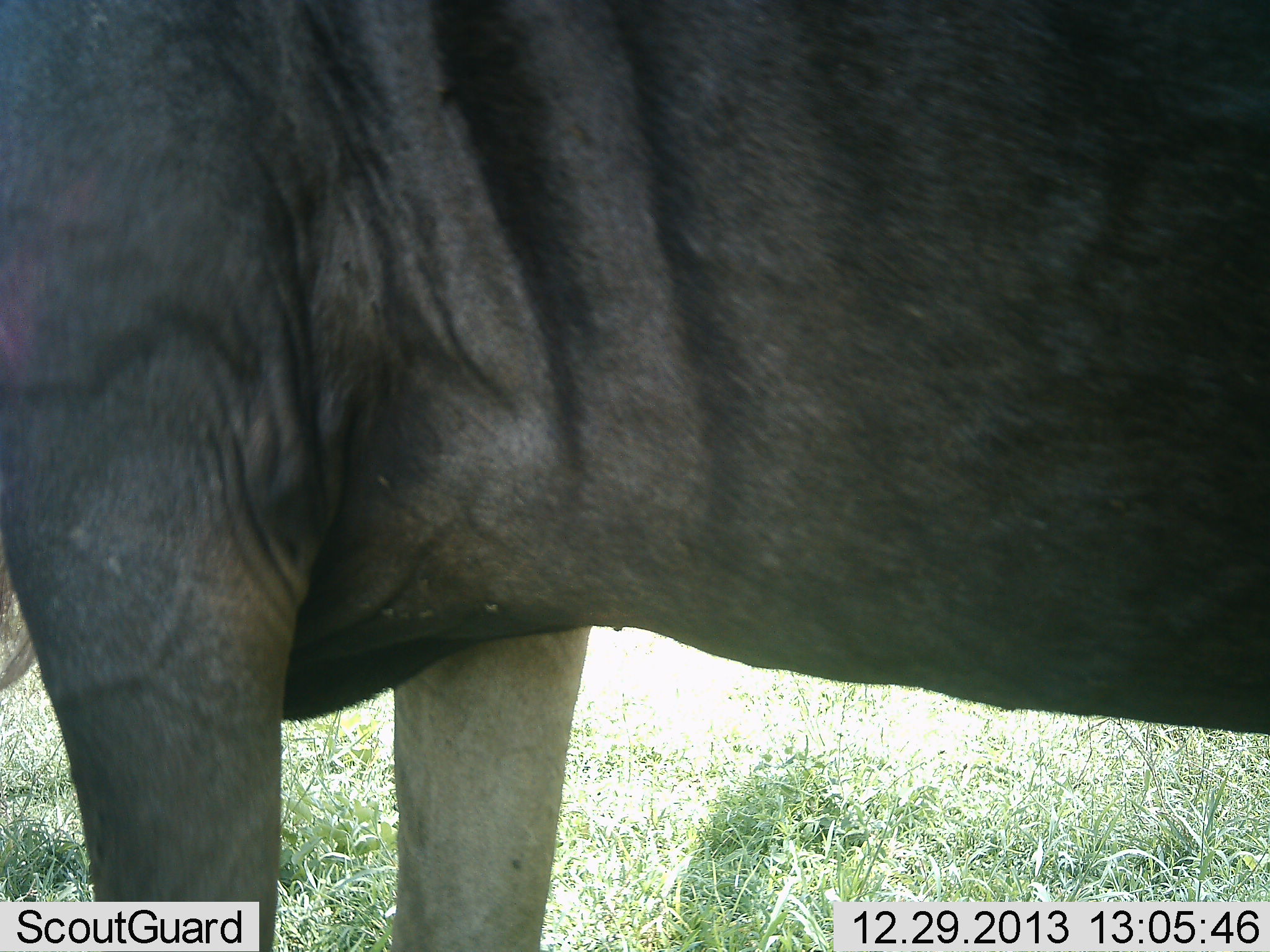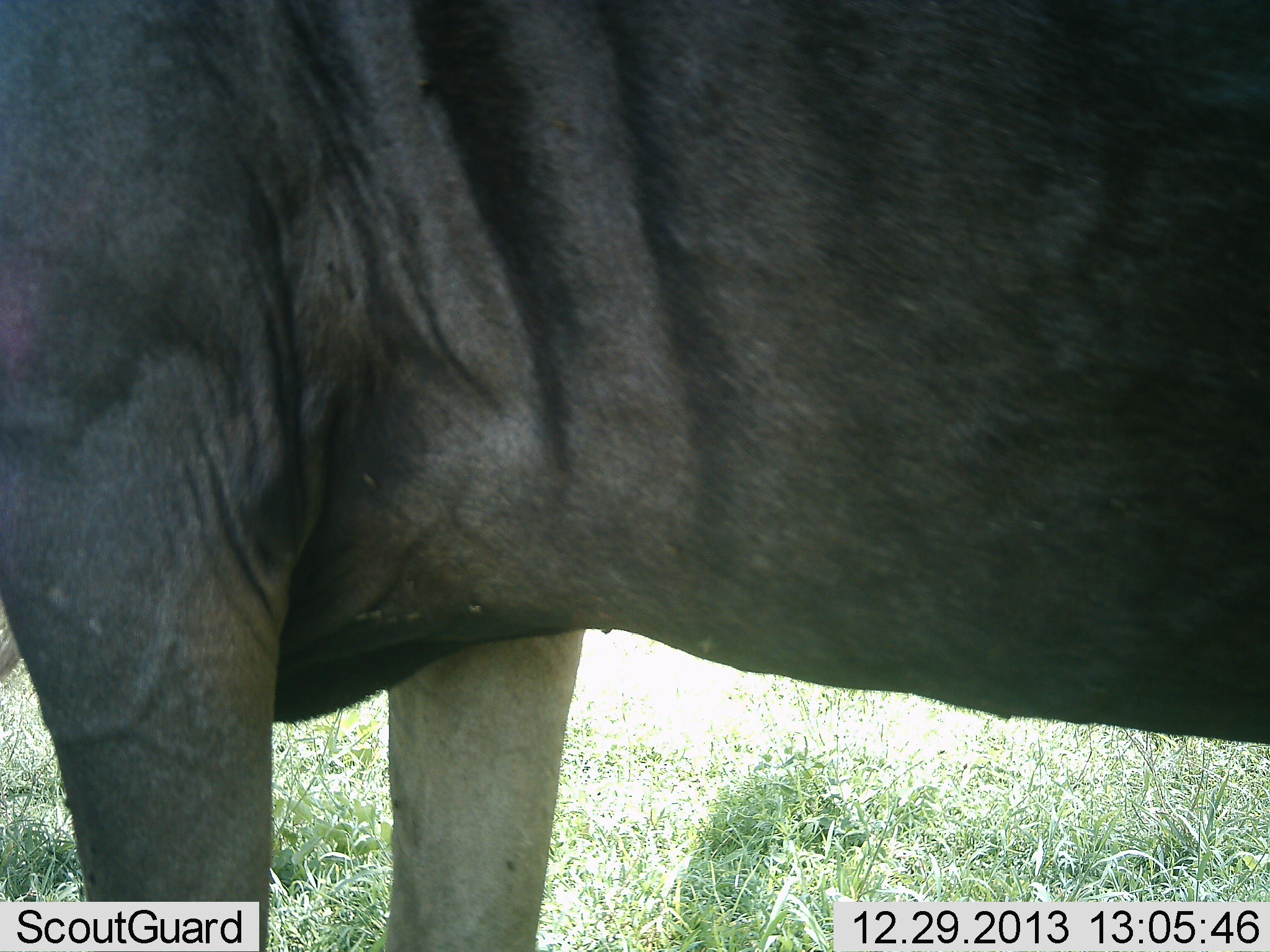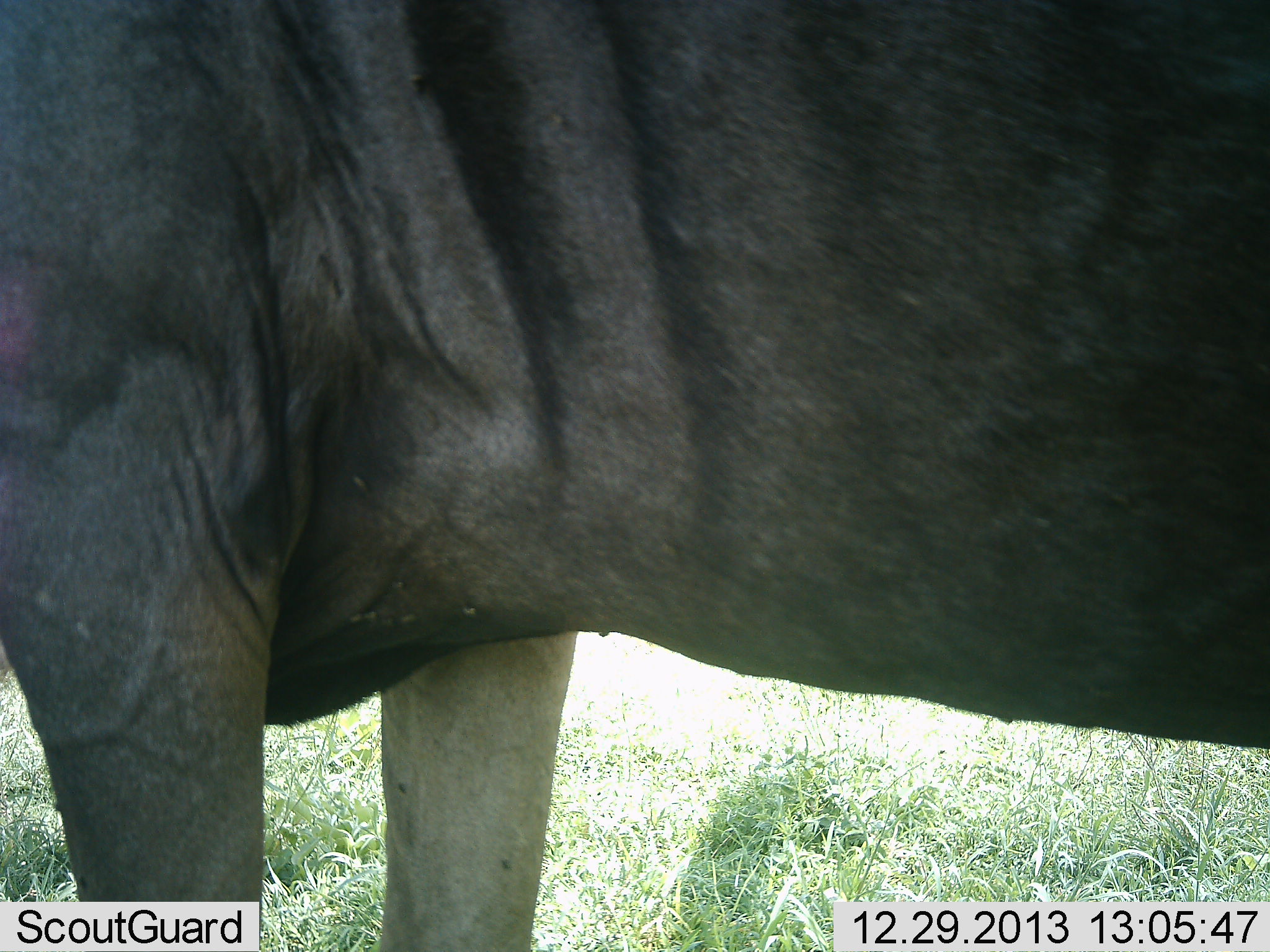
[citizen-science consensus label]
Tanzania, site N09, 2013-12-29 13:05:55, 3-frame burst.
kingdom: Animalia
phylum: Chordata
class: Mammalia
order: Artiodactyla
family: Bovidae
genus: Connochaetes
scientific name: Connochaetes taurinus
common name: blue wildebeest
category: wildebeest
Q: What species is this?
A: Wildebeest (blue wildebeest) (Connochaetes taurinus).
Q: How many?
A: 1.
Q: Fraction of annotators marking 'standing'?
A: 100%.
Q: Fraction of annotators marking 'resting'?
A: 0%.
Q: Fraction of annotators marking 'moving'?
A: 0%.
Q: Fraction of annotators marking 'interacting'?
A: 0%.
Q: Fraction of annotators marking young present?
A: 0%.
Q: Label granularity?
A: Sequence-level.